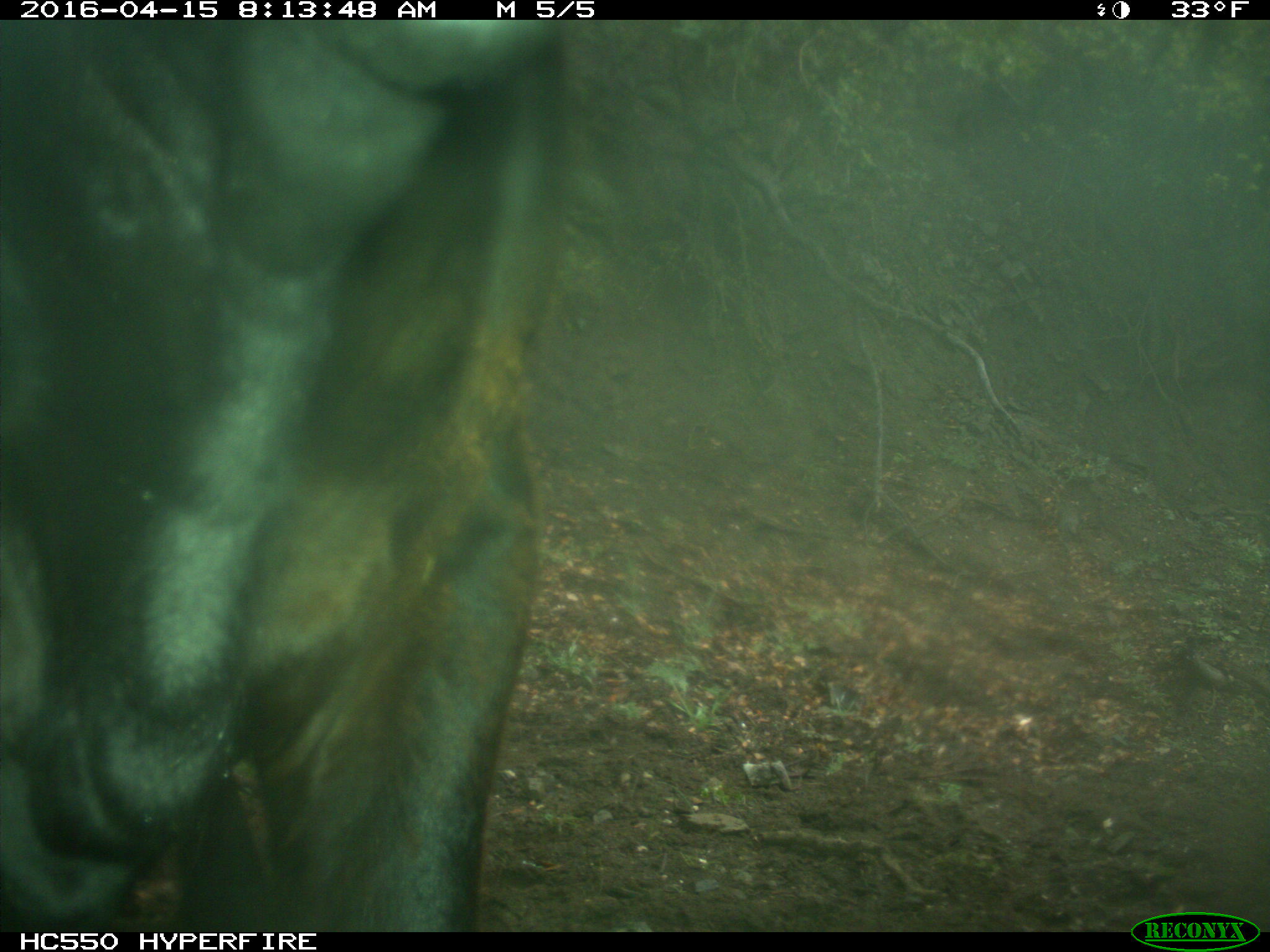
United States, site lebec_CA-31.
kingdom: Animalia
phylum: Chordata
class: Mammalia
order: Artiodactyla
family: Bovidae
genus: Bos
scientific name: Bos taurus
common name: domestic cow